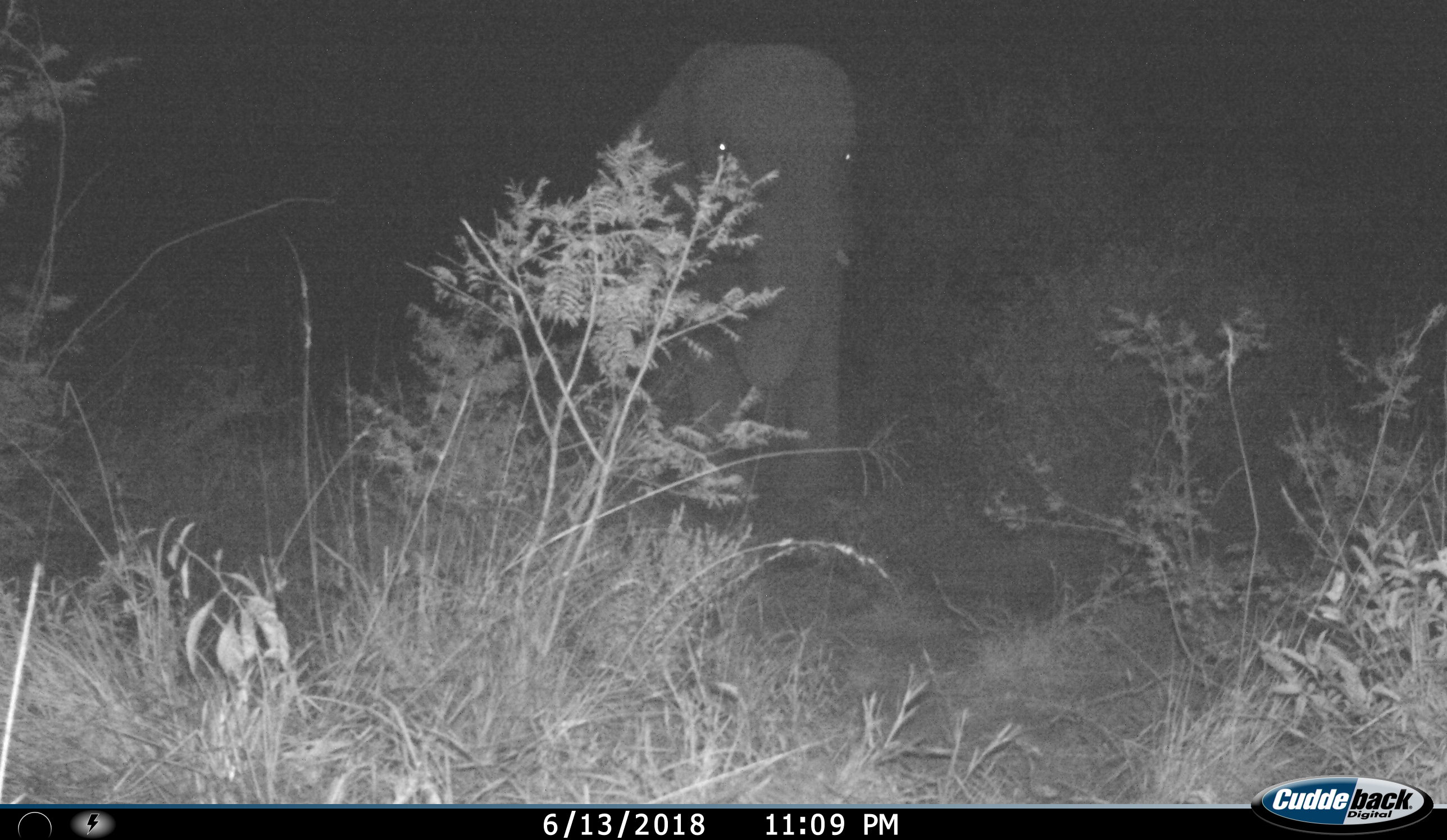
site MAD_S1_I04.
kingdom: Animalia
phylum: Chordata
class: Mammalia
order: Proboscidea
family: Elephantidae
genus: Loxodonta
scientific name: Loxodonta africana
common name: african bush elephant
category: elephant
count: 1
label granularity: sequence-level